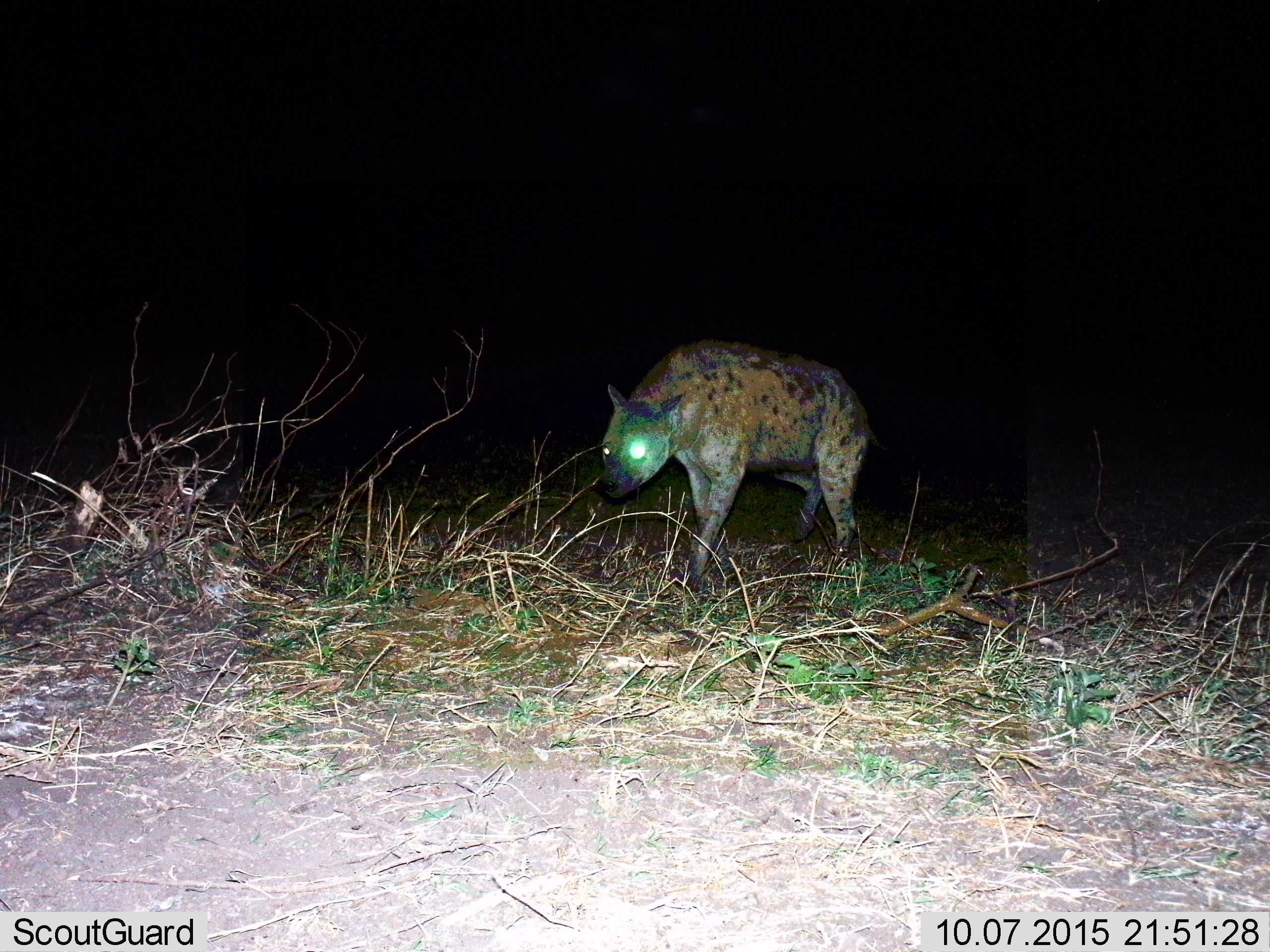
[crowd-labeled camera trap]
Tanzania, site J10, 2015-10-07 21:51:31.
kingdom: Animalia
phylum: Chordata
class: Mammalia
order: Carnivora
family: Hyaenidae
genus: Crocuta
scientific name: Crocuta crocuta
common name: spotted hyena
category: hyenaspotted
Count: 1.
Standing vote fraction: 30%.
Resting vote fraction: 0%.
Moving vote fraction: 80%.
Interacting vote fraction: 0%.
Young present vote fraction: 0%.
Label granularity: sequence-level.